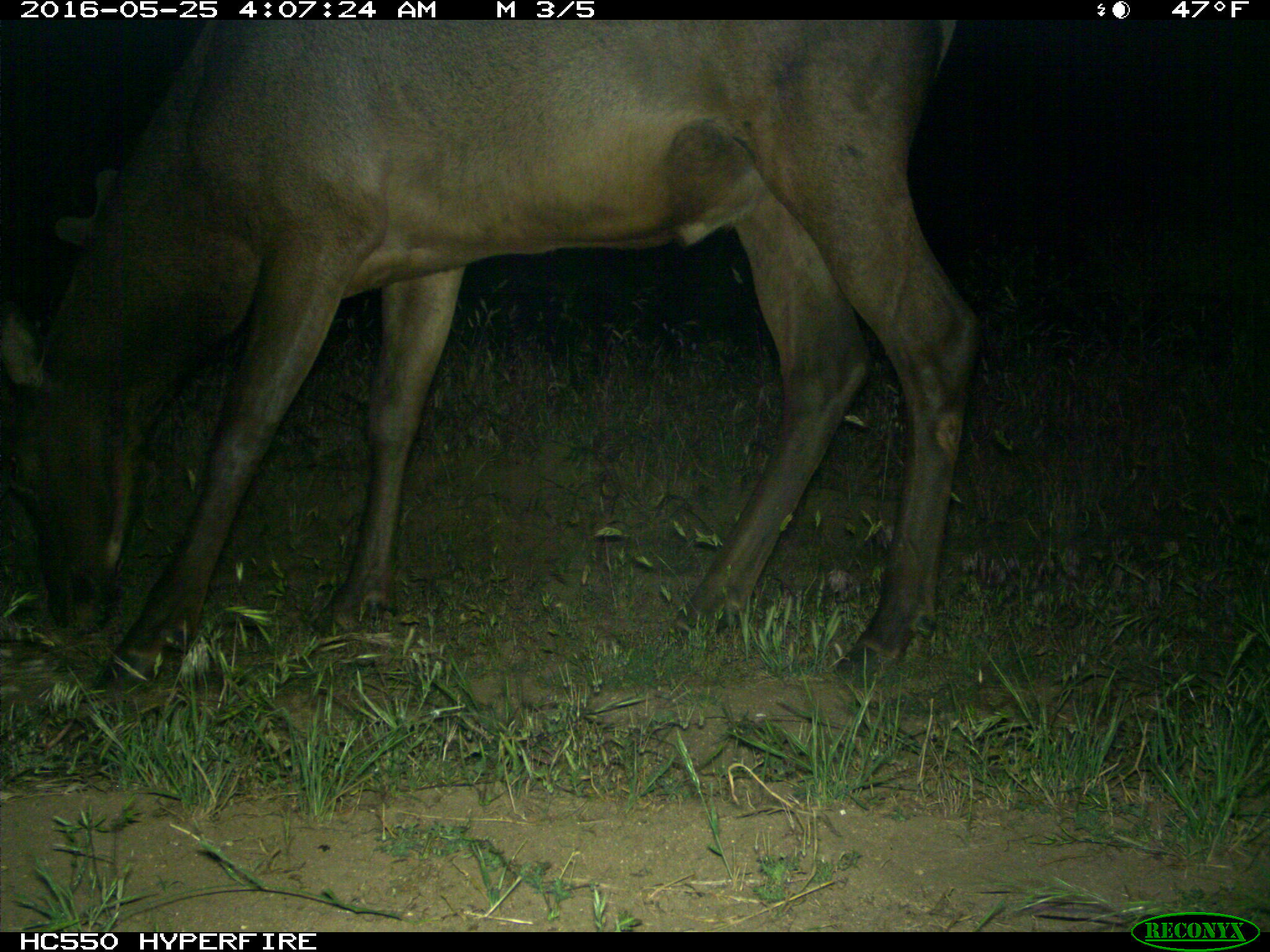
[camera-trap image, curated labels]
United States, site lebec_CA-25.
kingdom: Animalia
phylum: Chordata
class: Mammalia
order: Artiodactyla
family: Cervidae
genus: Cervus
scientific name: Cervus canadensis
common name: elk